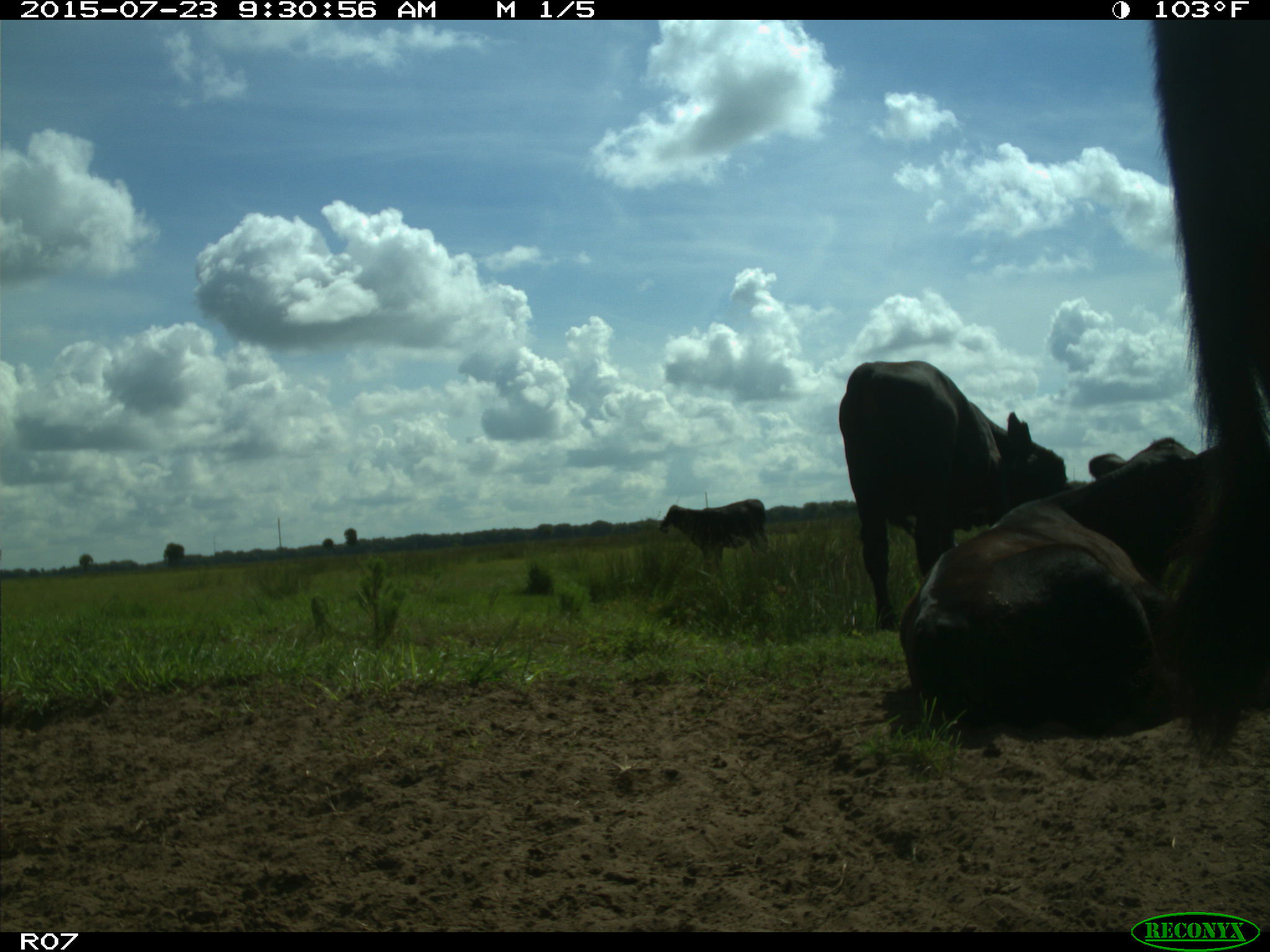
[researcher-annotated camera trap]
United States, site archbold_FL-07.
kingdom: Animalia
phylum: Chordata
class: Mammalia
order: Artiodactyla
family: Bovidae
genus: Bos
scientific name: Bos taurus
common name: domestic cow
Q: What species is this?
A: Bos taurus (domestic cow).